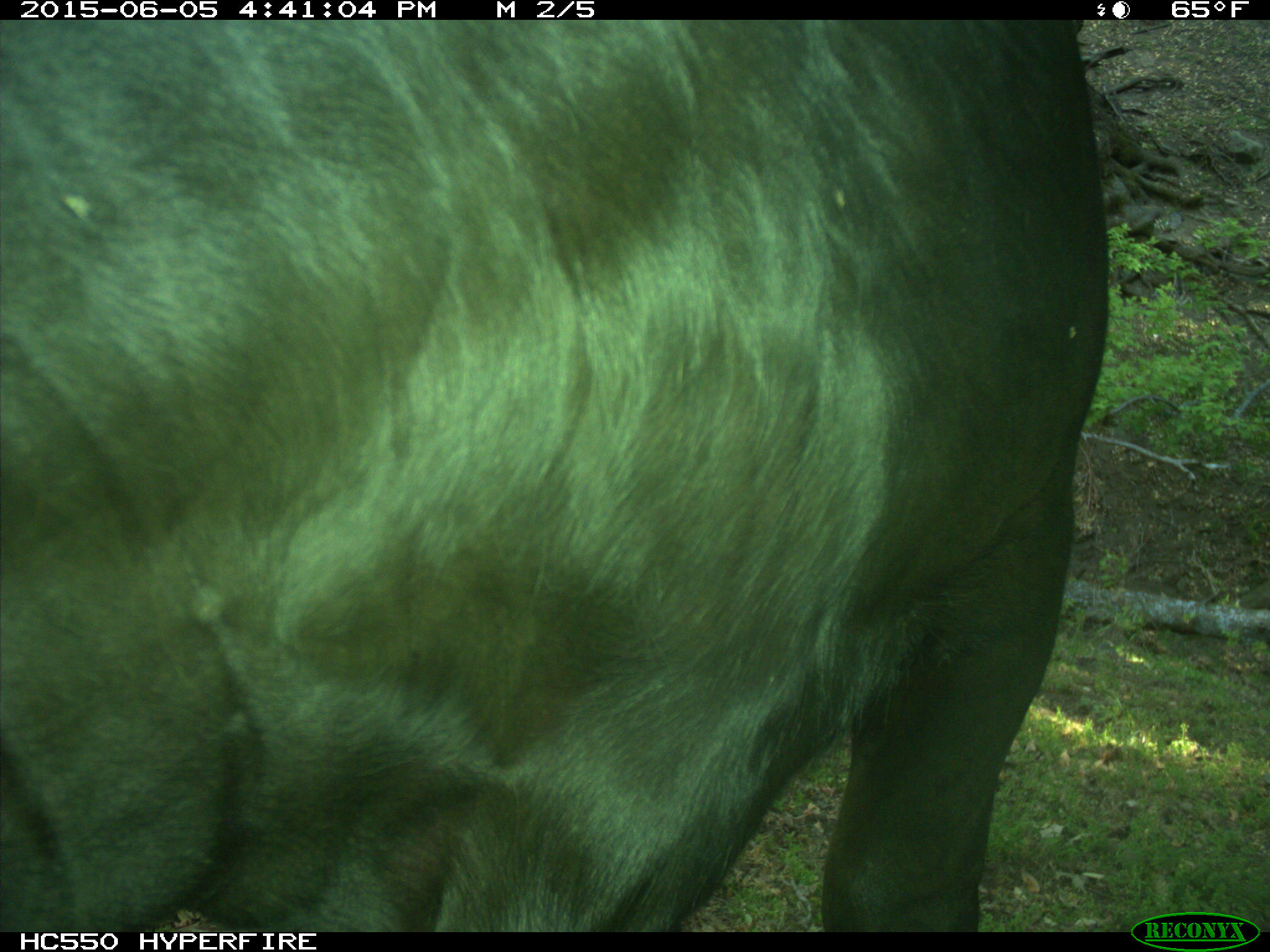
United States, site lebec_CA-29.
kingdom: Animalia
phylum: Chordata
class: Mammalia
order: Artiodactyla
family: Bovidae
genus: Bos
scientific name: Bos taurus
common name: domestic cow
Bos taurus (domestic cow).